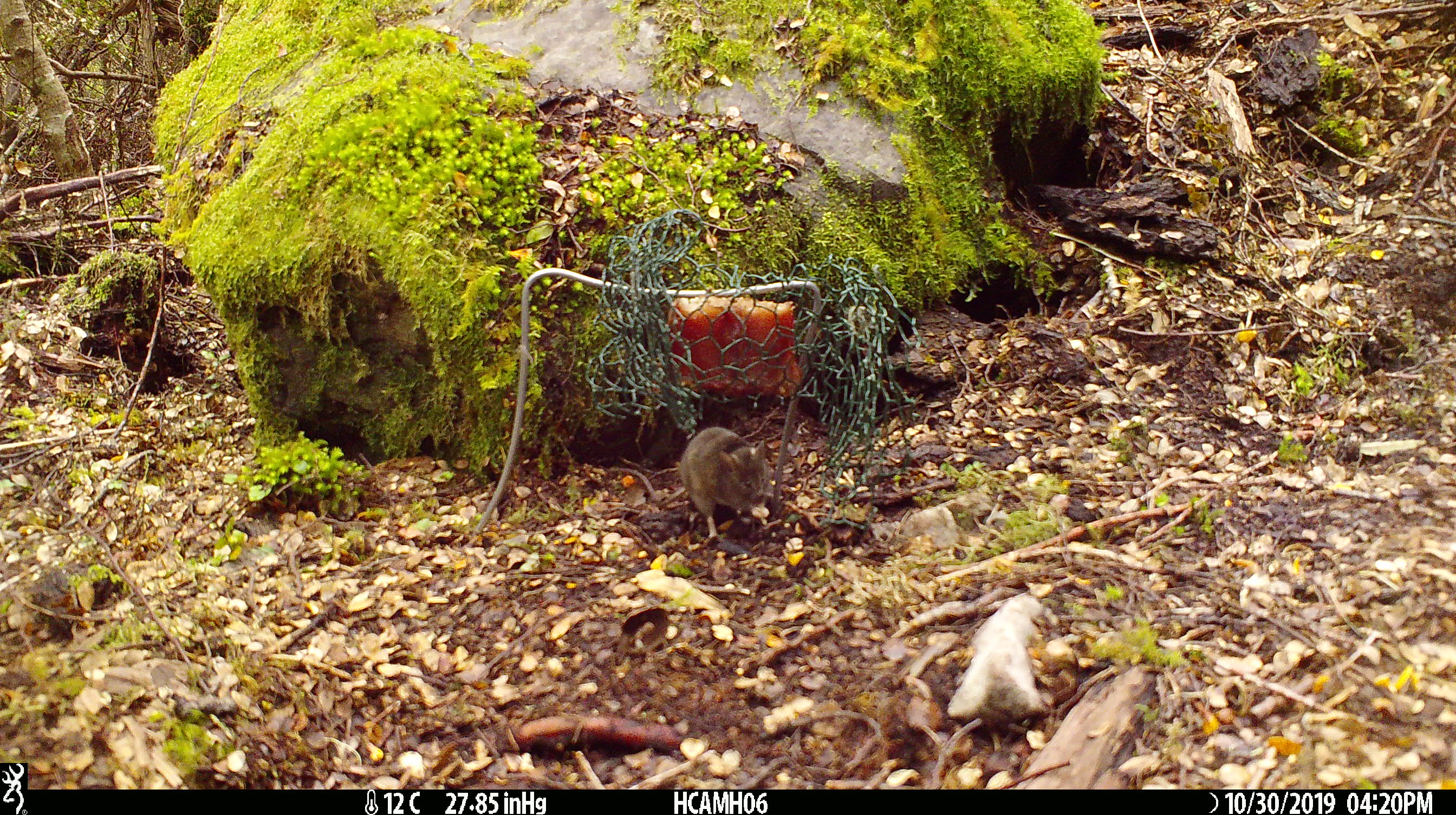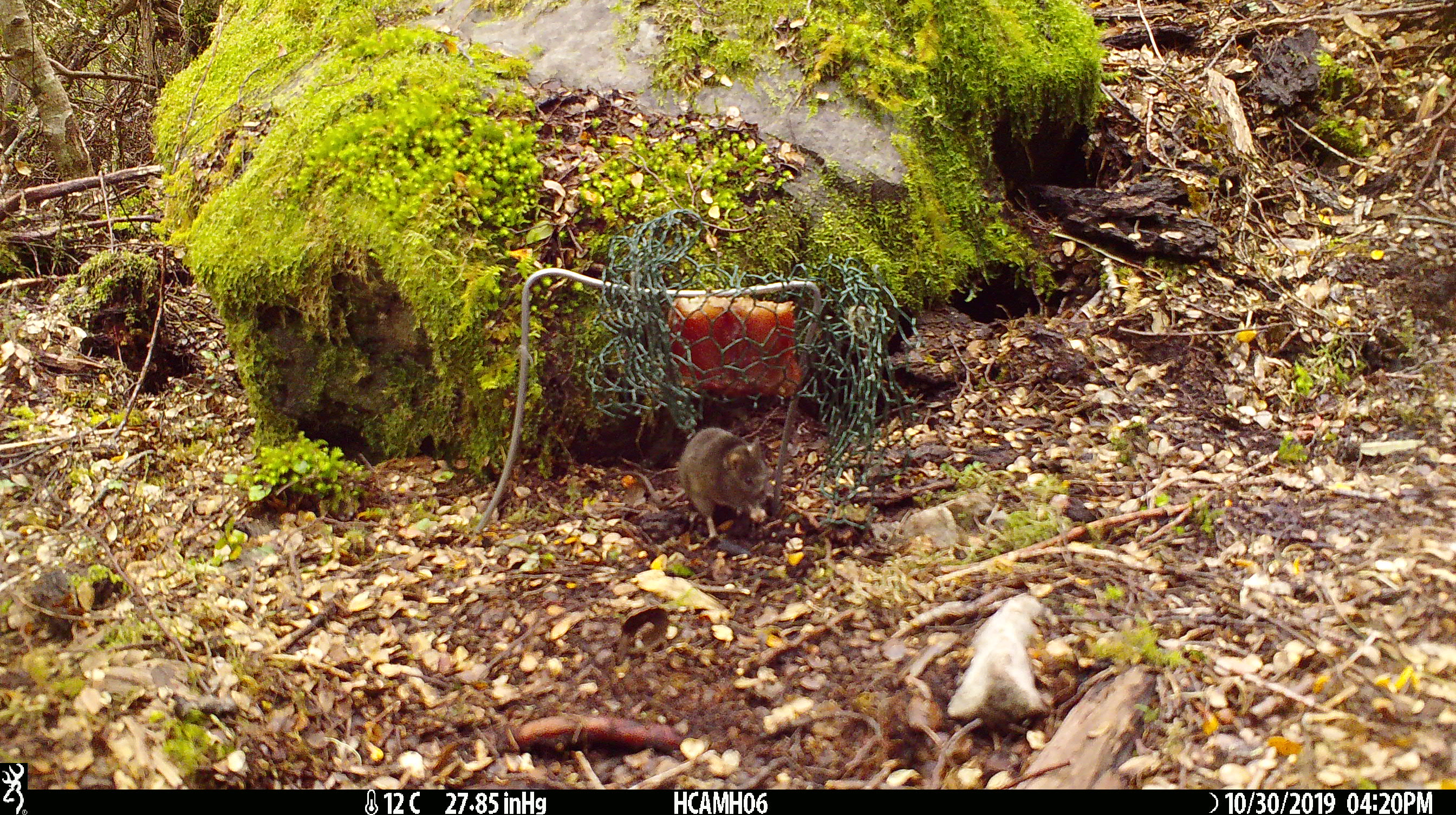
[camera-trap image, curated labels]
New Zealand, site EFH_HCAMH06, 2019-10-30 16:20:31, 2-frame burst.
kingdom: Animalia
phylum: Chordata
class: Mammalia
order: Rodentia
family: Muridae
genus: Mus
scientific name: Mus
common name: mouse